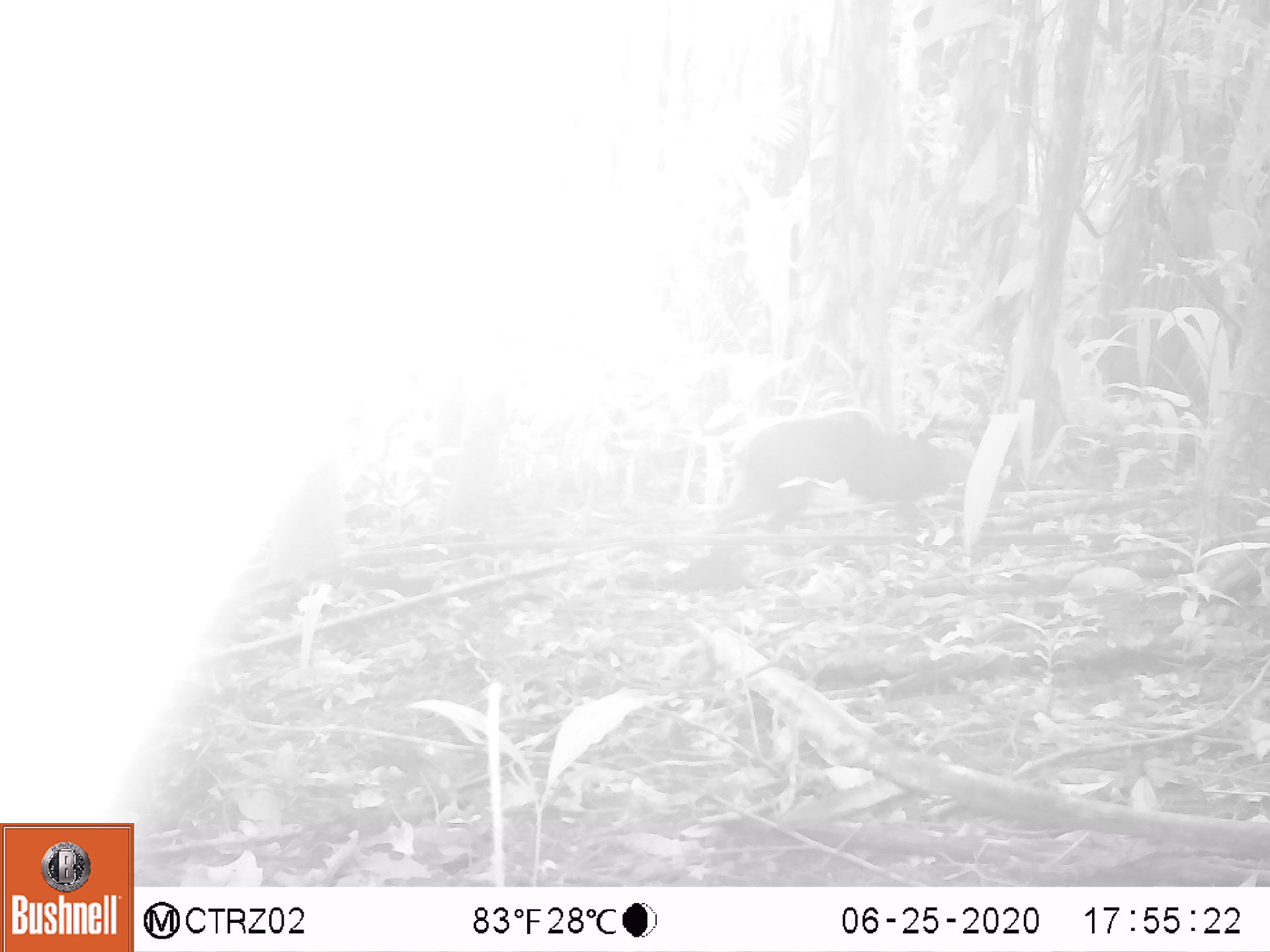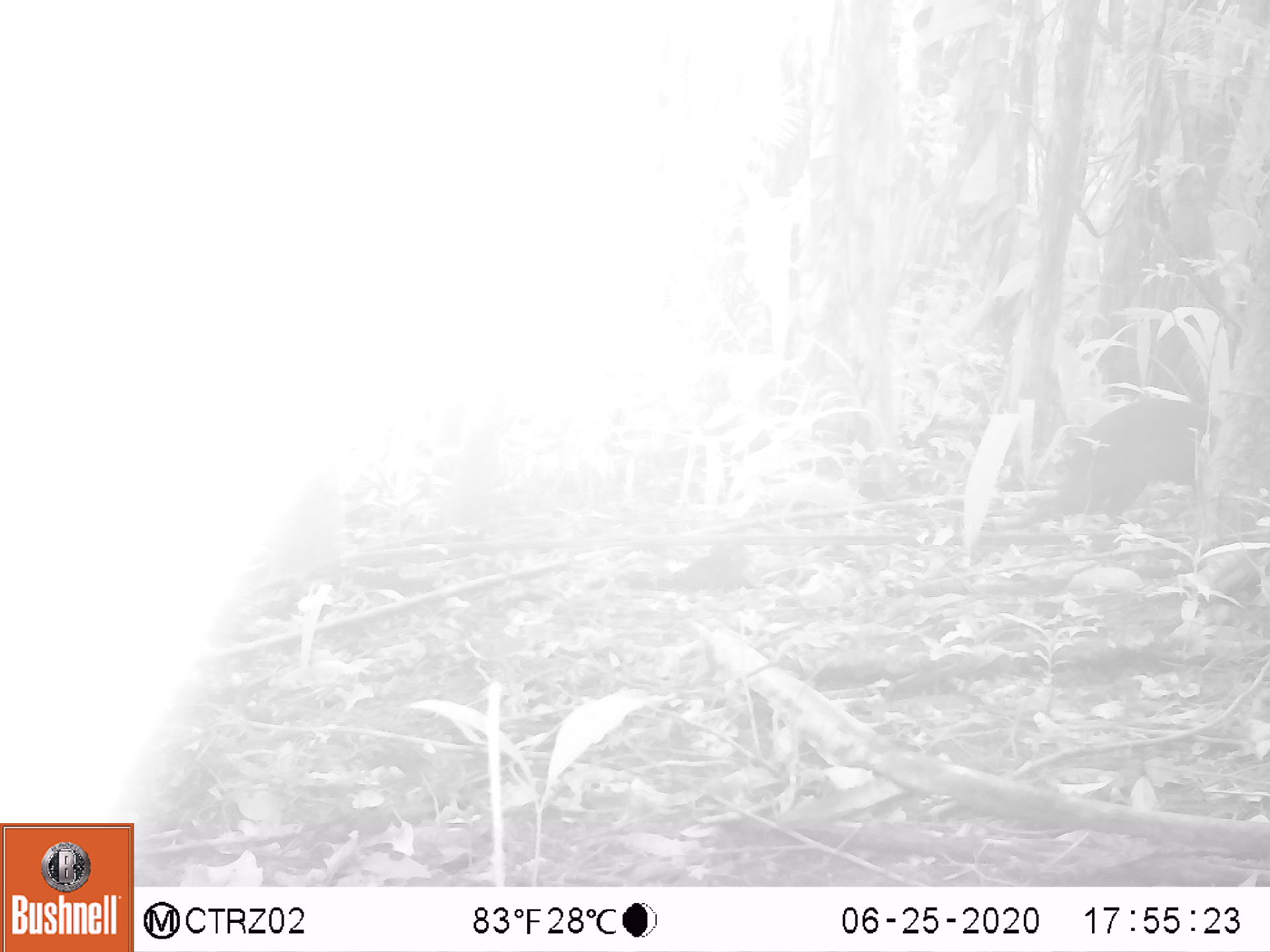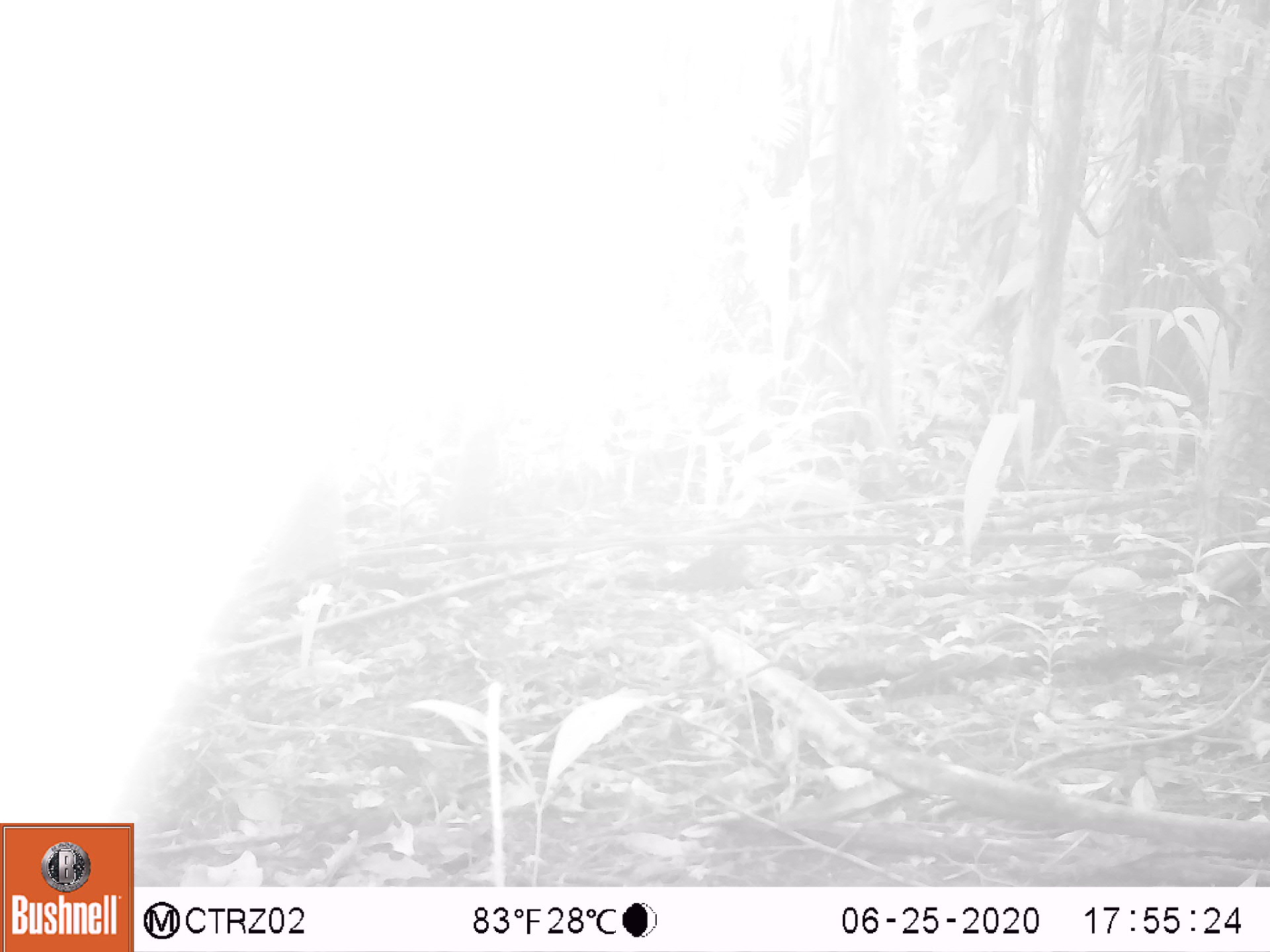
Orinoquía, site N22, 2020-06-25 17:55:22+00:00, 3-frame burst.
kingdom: Animalia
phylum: Chordata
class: Mammalia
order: Rodentia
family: Dasyproctidae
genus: Dasyprocta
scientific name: Dasyprocta fuliginosa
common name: black agouti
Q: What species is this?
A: Black agouti (Dasyprocta fuliginosa).